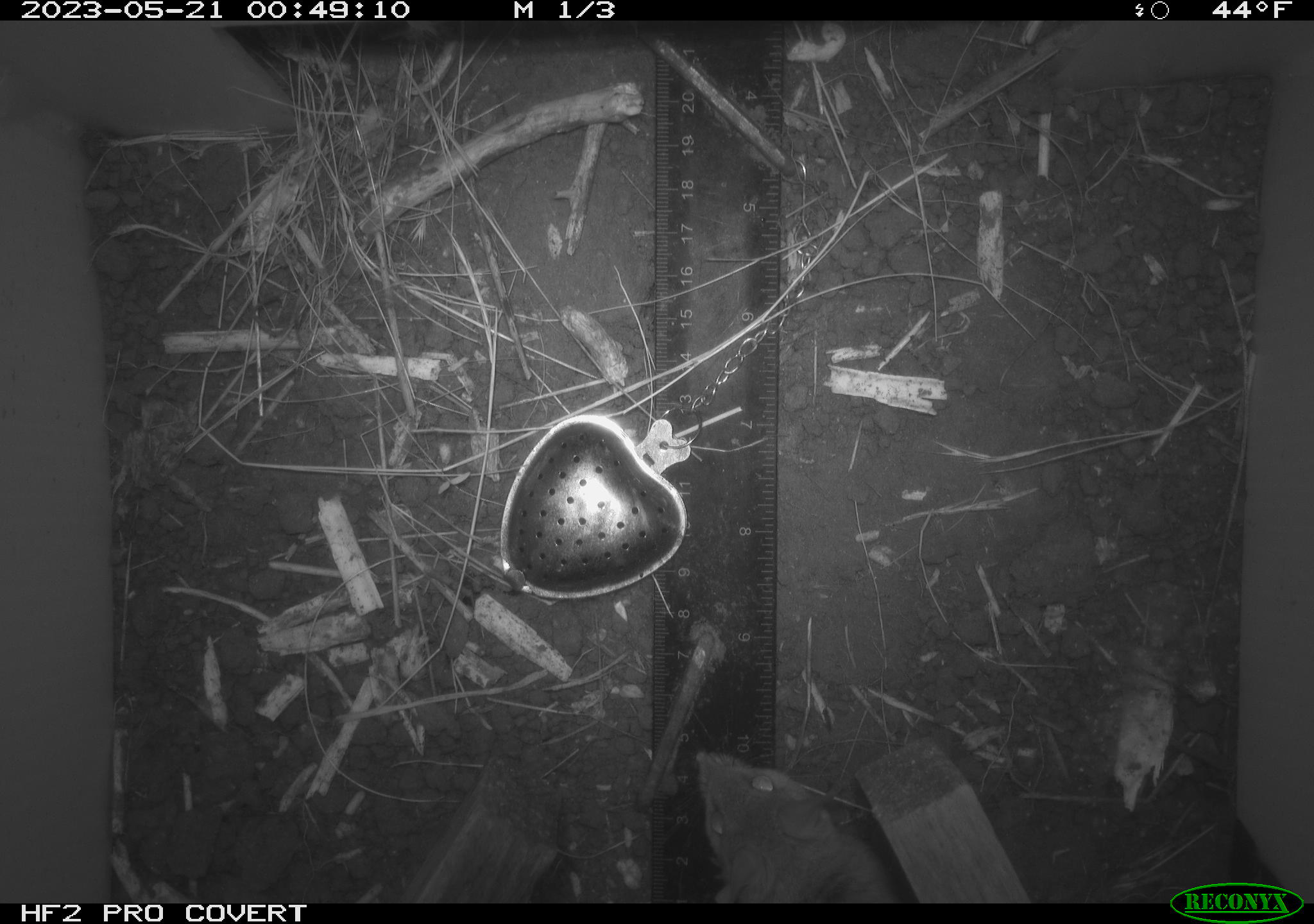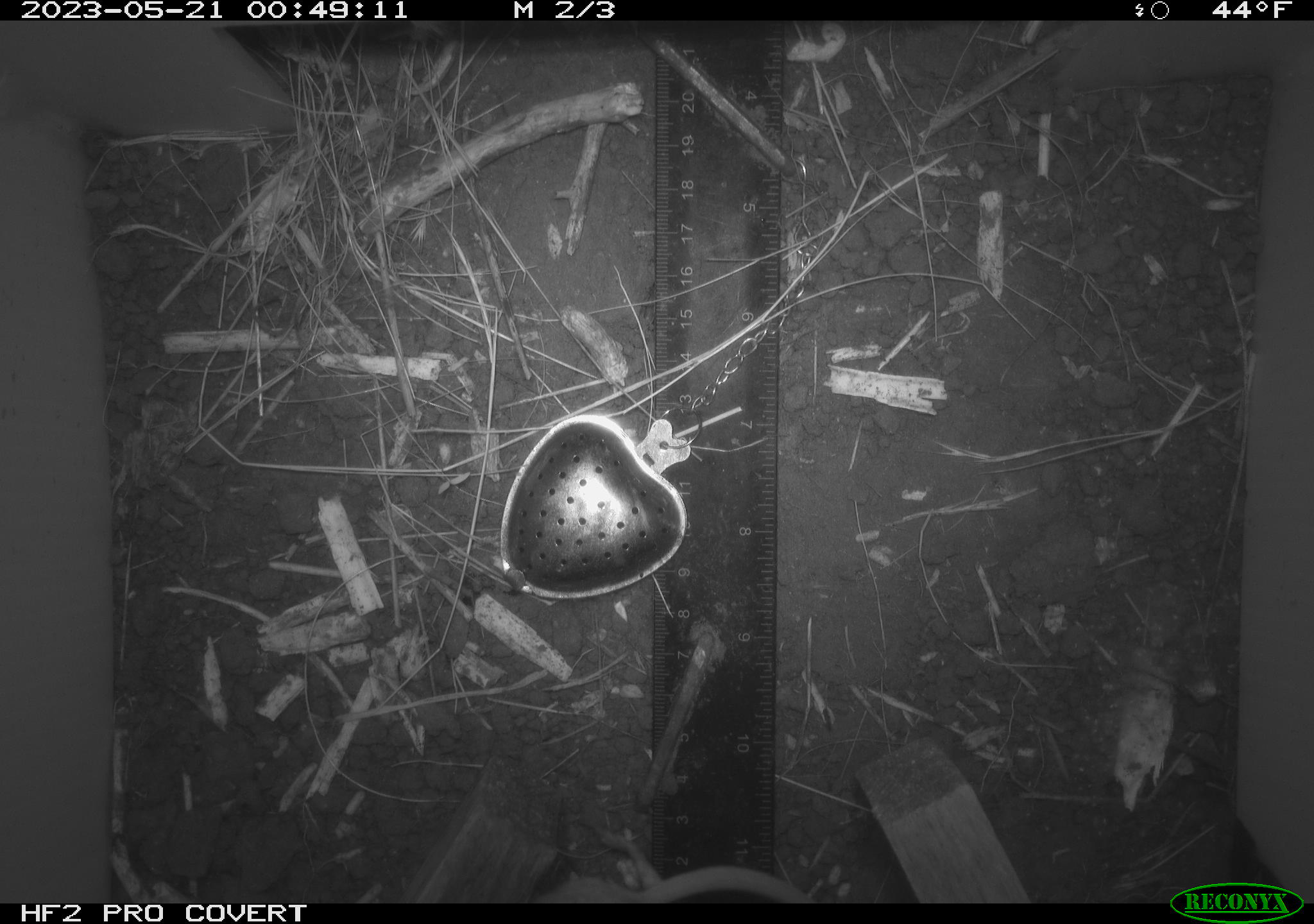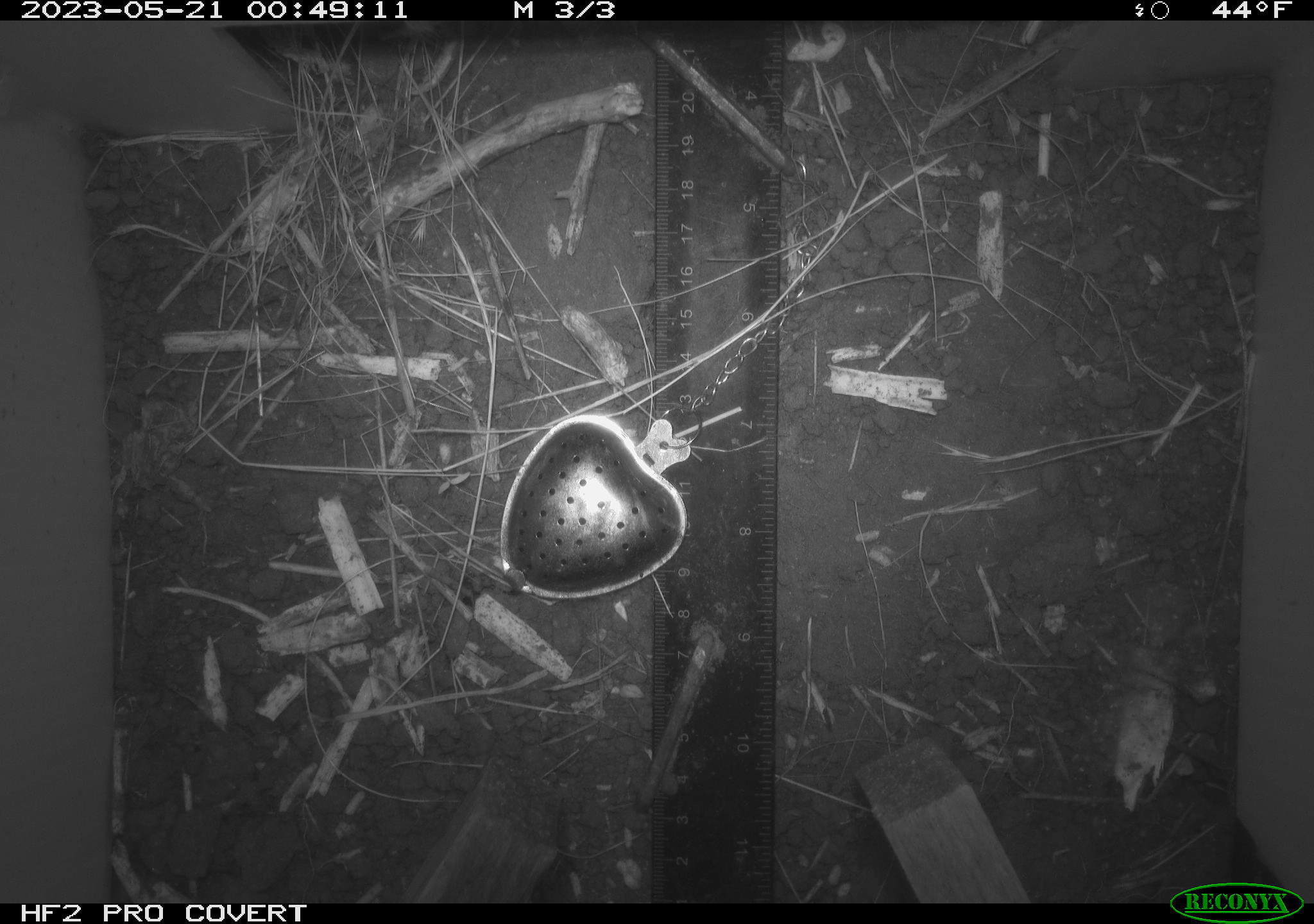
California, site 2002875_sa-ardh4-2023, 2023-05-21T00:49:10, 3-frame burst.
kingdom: Animalia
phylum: Chordata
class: Mammalia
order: Rodentia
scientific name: Rodentia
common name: mouse species